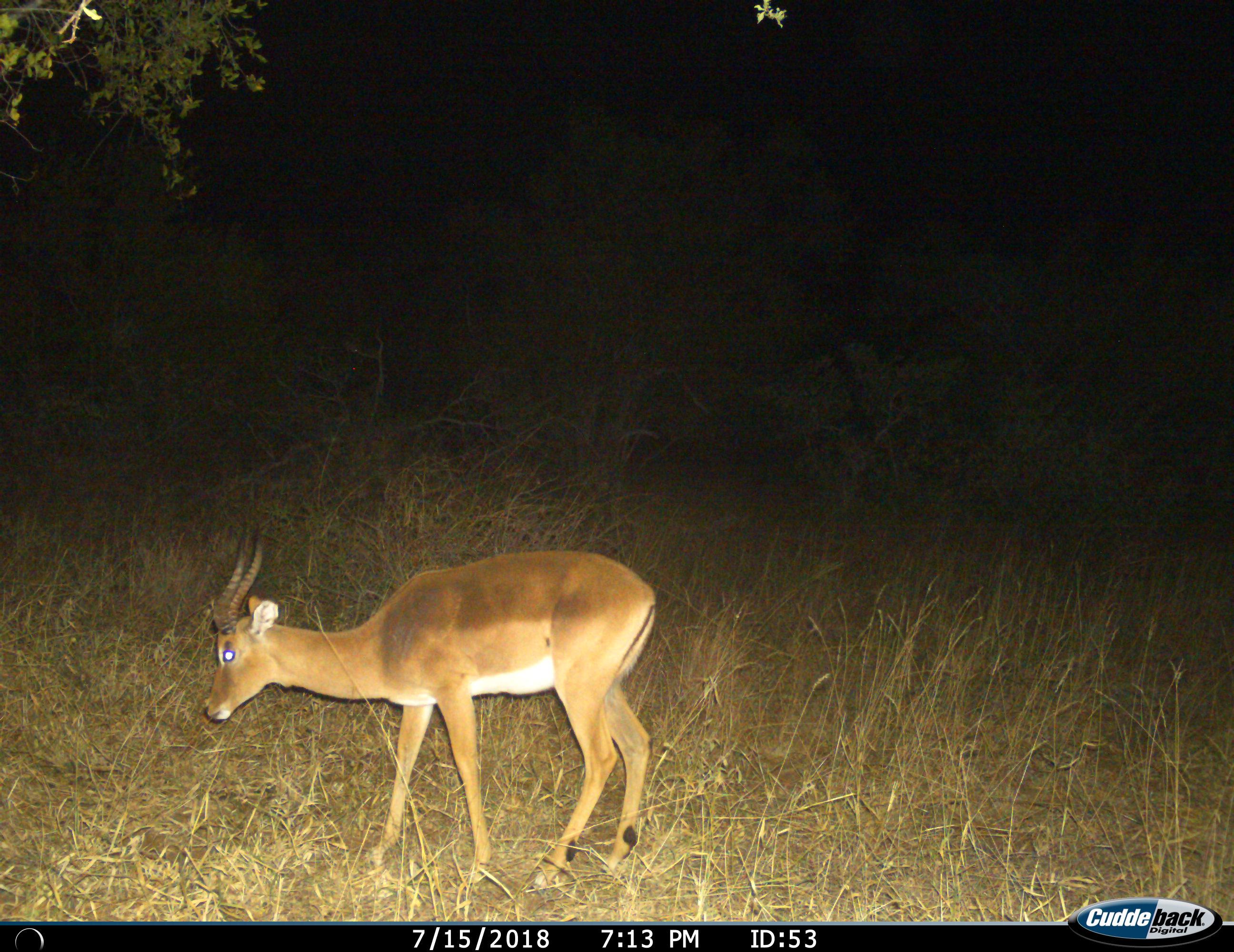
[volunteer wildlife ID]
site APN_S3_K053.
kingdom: Animalia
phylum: Chordata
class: Mammalia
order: Artiodactyla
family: Bovidae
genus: Aepyceros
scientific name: Aepyceros melampus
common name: impala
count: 1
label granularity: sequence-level